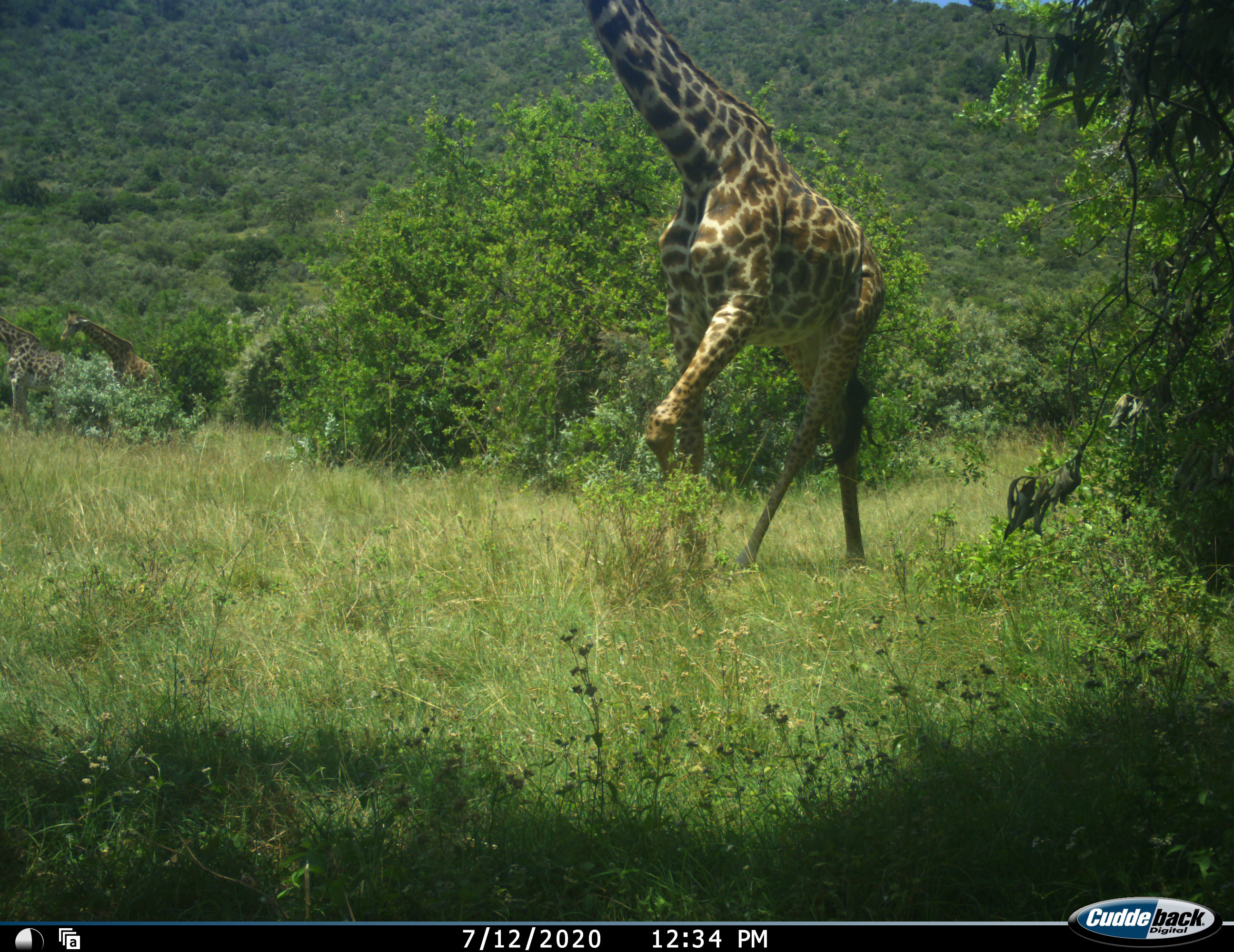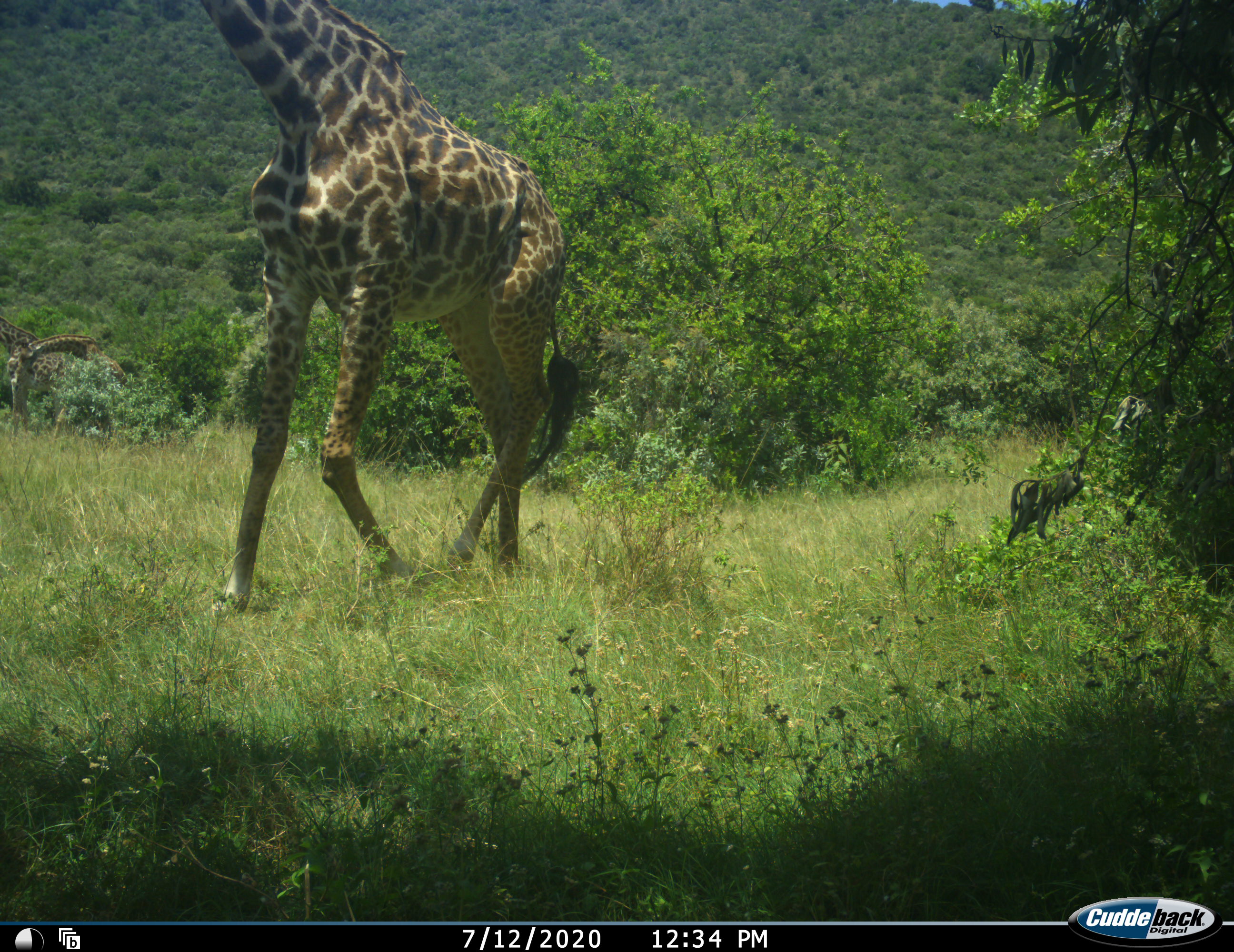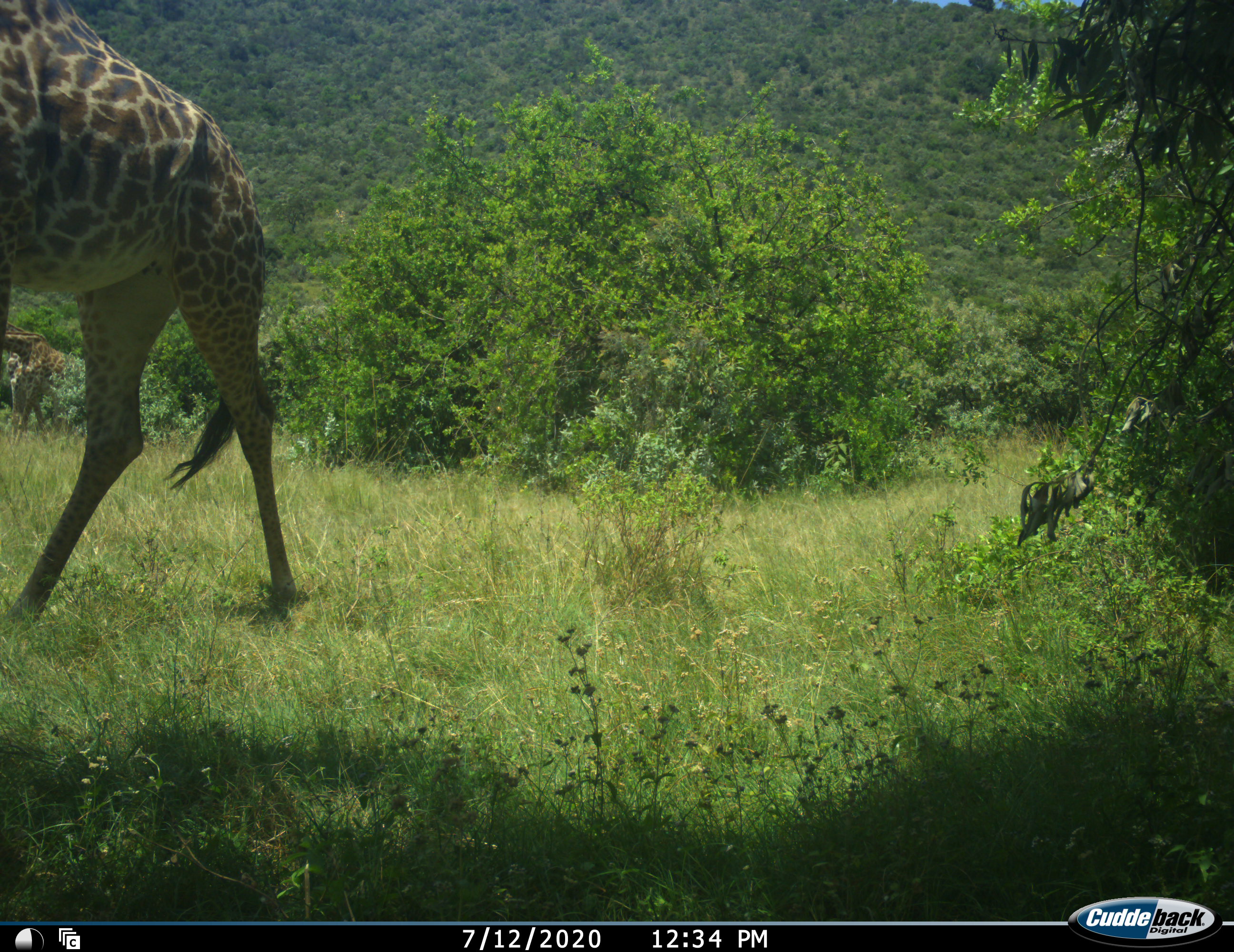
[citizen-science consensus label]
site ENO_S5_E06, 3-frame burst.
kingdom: Animalia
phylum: Chordata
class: Mammalia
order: Artiodactyla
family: Giraffidae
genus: Giraffa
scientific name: Giraffa camelopardalis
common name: giraffe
Giraffe (Giraffa camelopardalis), count 3. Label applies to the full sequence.